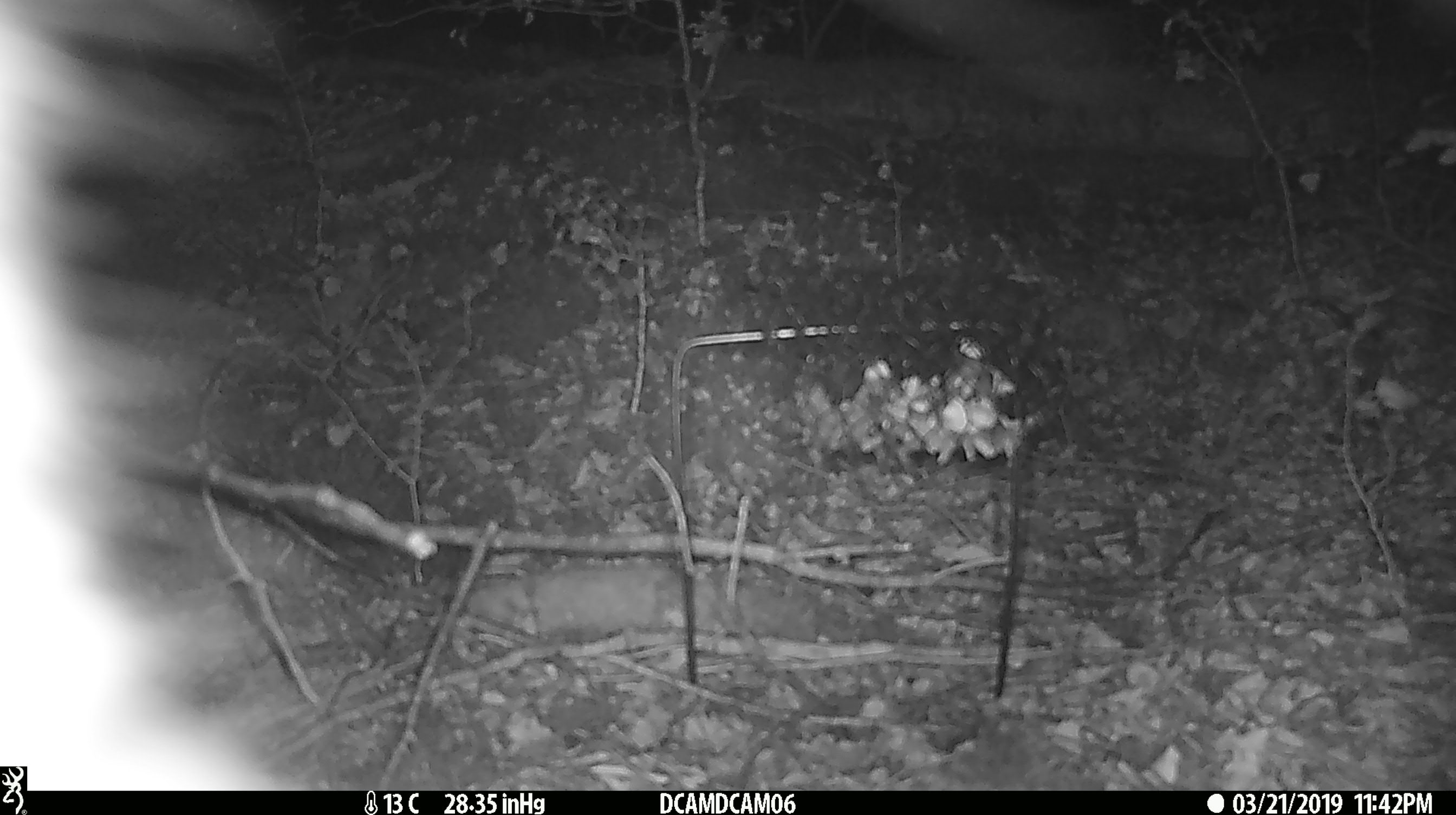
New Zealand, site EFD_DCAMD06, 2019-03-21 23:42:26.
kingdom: Animalia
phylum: Chordata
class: Mammalia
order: Diprotodontia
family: Phalangeridae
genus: Trichosurus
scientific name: Trichosurus vulpecula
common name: common brushtail possum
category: possum